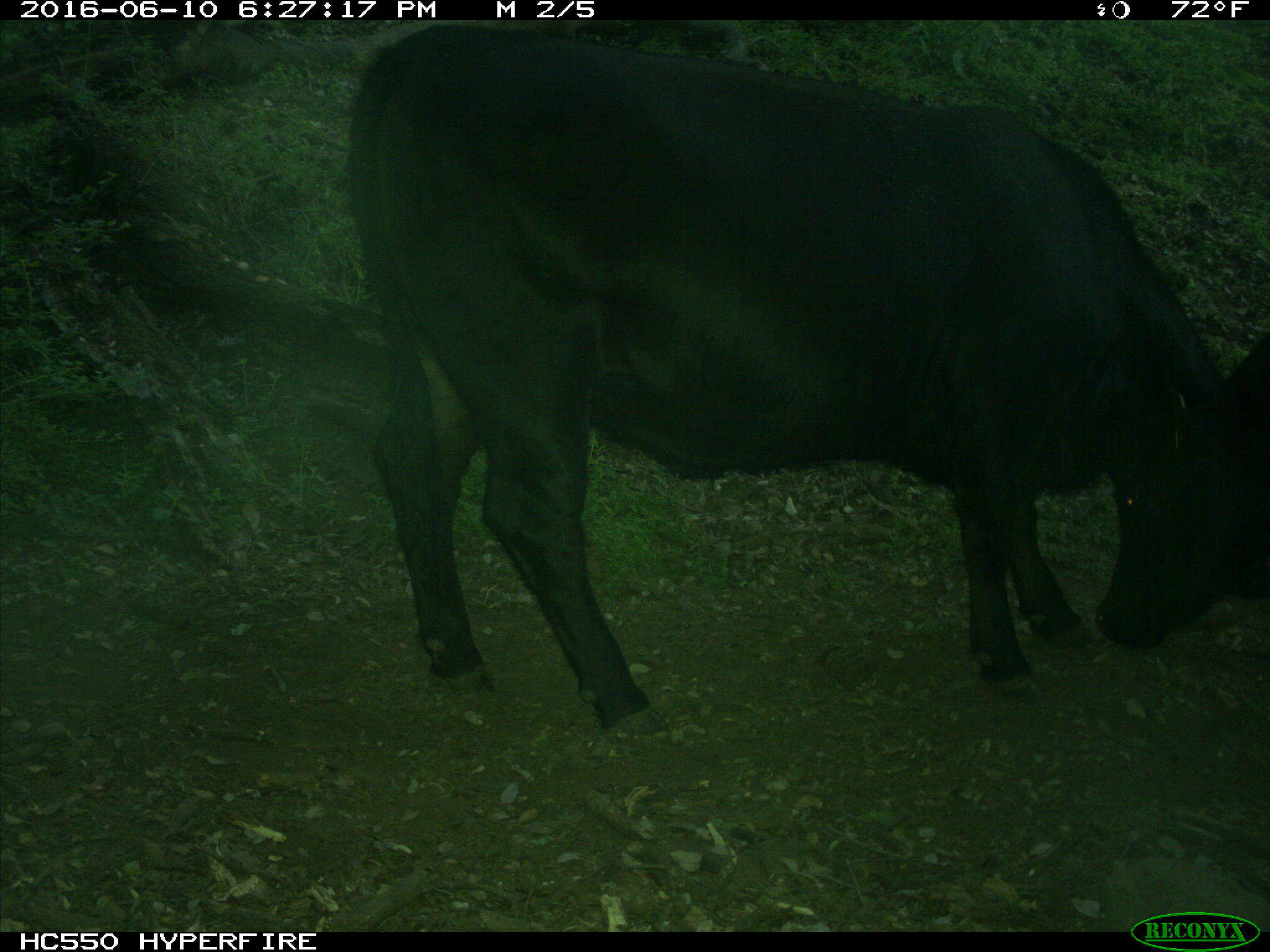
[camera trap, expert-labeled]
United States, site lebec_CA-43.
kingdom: Animalia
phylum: Chordata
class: Mammalia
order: Artiodactyla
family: Bovidae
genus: Bos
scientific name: Bos taurus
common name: domestic cow